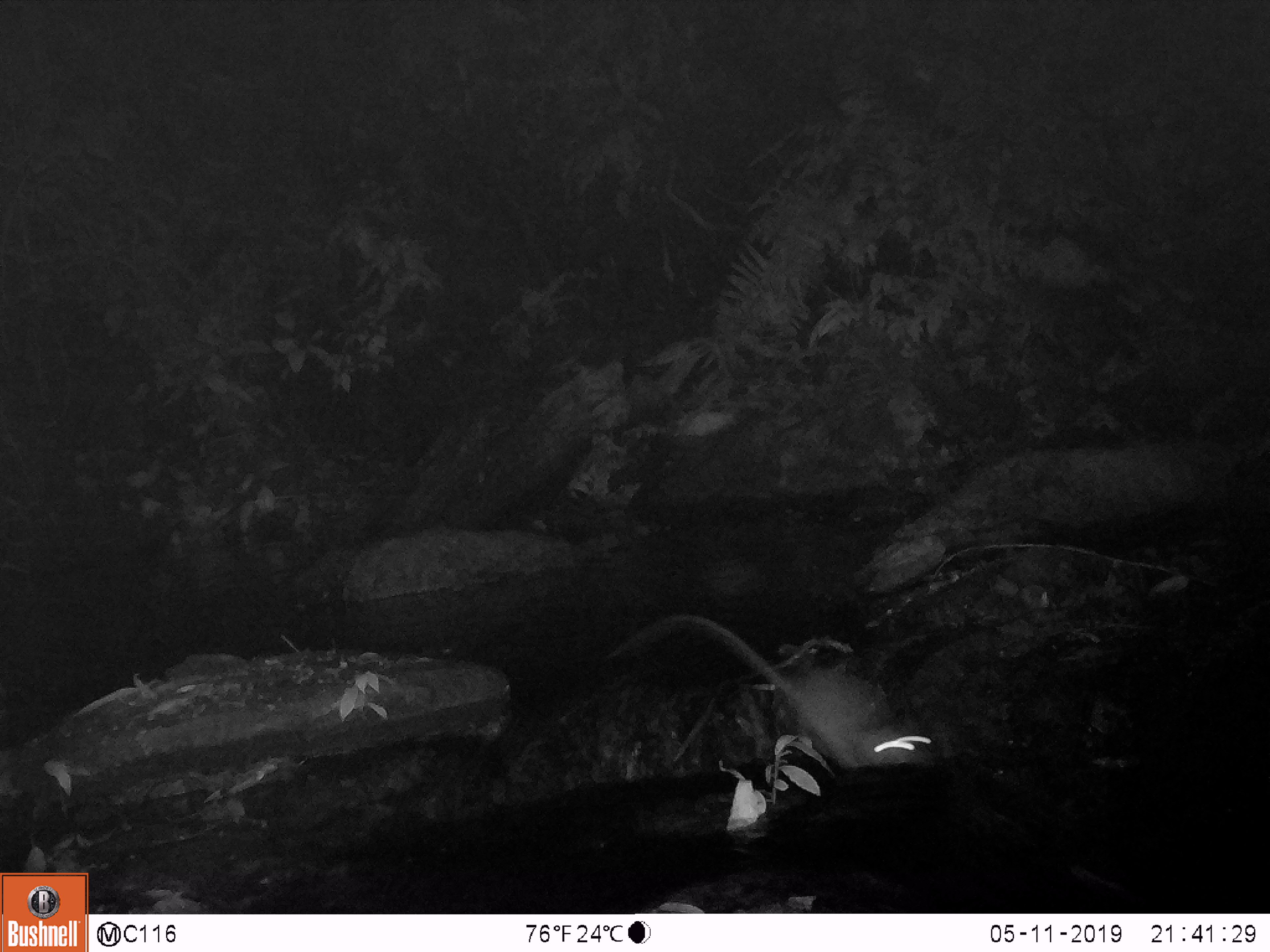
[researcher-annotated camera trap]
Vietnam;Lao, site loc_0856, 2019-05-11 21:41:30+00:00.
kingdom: Animalia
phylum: Chordata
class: Mammalia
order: Rodentia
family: Muridae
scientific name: Muridae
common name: old-world mice and rats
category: unidentified murid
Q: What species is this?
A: Unidentified murid (old-world mice and rats) (Muridae).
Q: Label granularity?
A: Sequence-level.